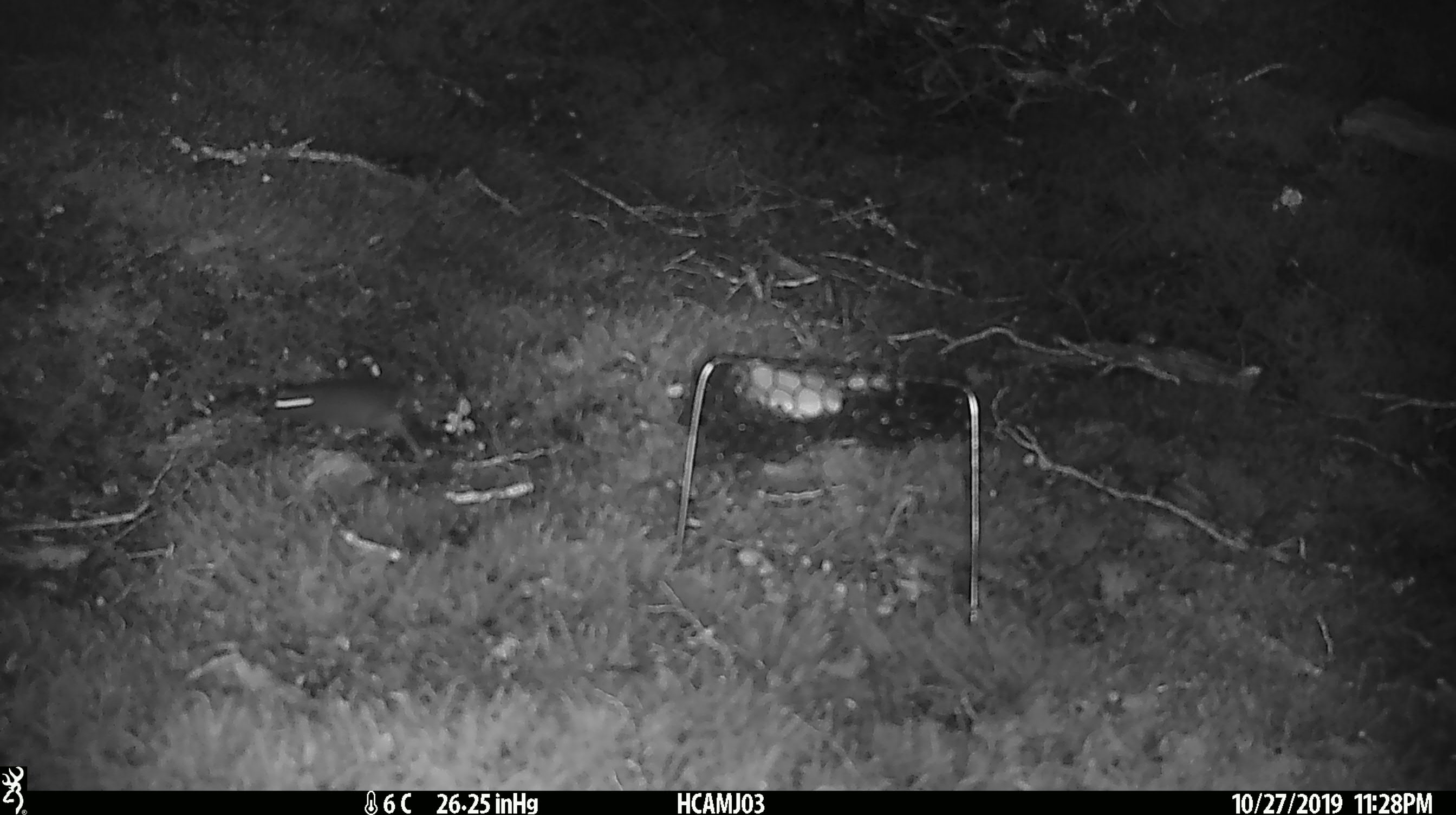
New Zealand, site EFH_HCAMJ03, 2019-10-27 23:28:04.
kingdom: Animalia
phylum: Chordata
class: Mammalia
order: Rodentia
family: Muridae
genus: Mus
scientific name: Mus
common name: mouse